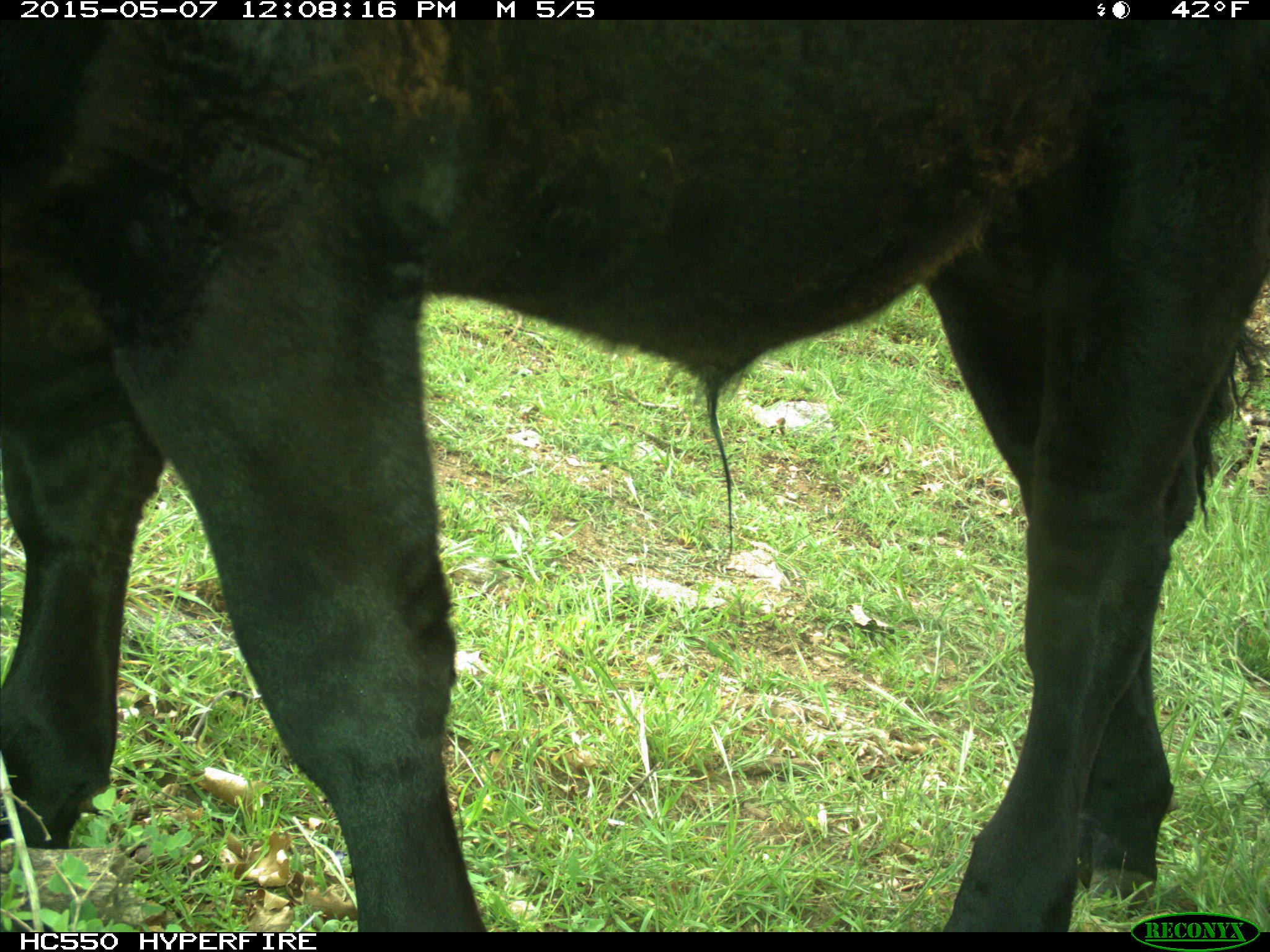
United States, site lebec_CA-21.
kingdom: Animalia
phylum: Chordata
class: Mammalia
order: Artiodactyla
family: Bovidae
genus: Bos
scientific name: Bos taurus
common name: domestic cow